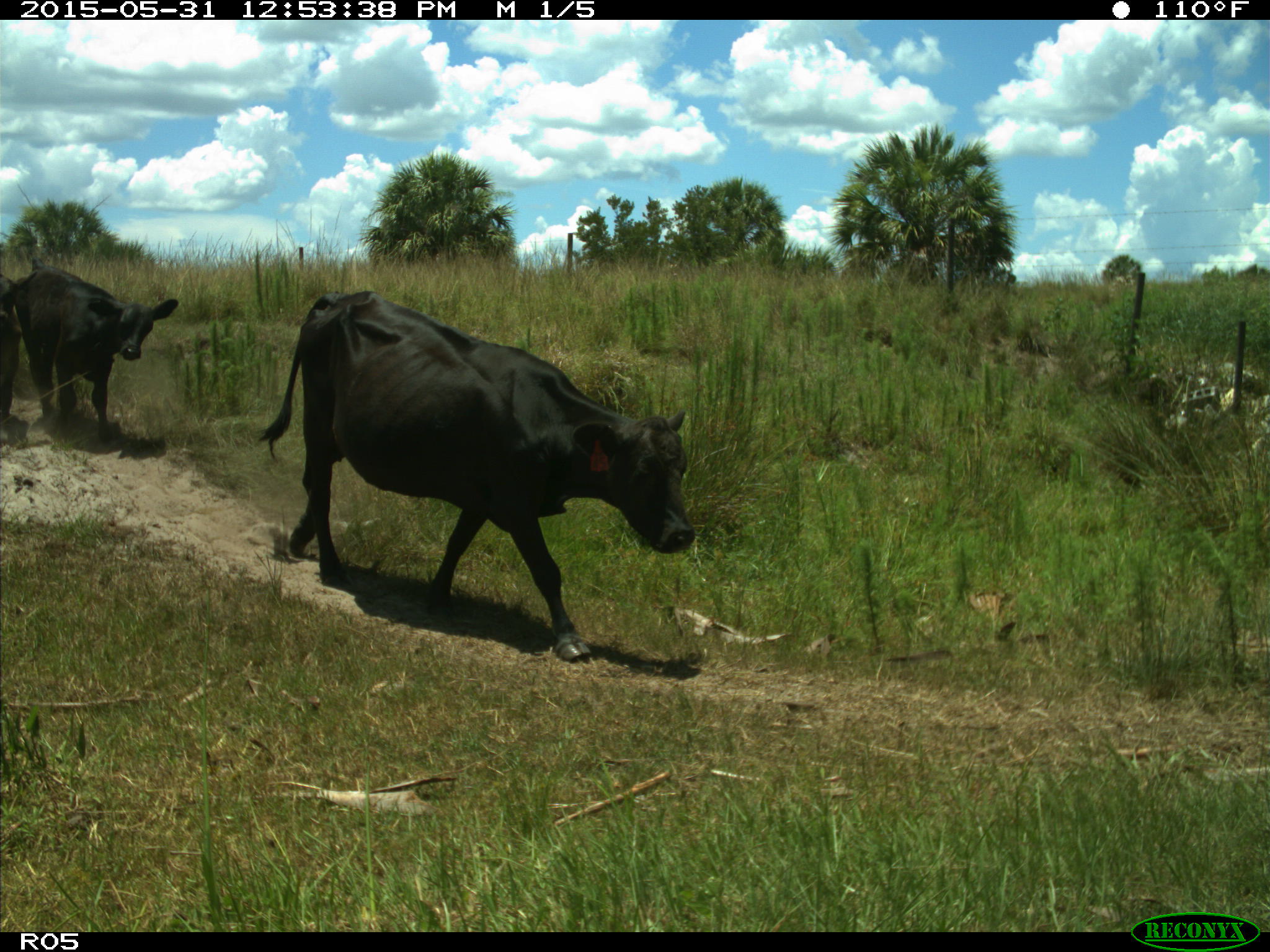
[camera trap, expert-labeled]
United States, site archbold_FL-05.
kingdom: Animalia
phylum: Chordata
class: Mammalia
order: Artiodactyla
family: Bovidae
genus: Bos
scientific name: Bos taurus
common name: domestic cow